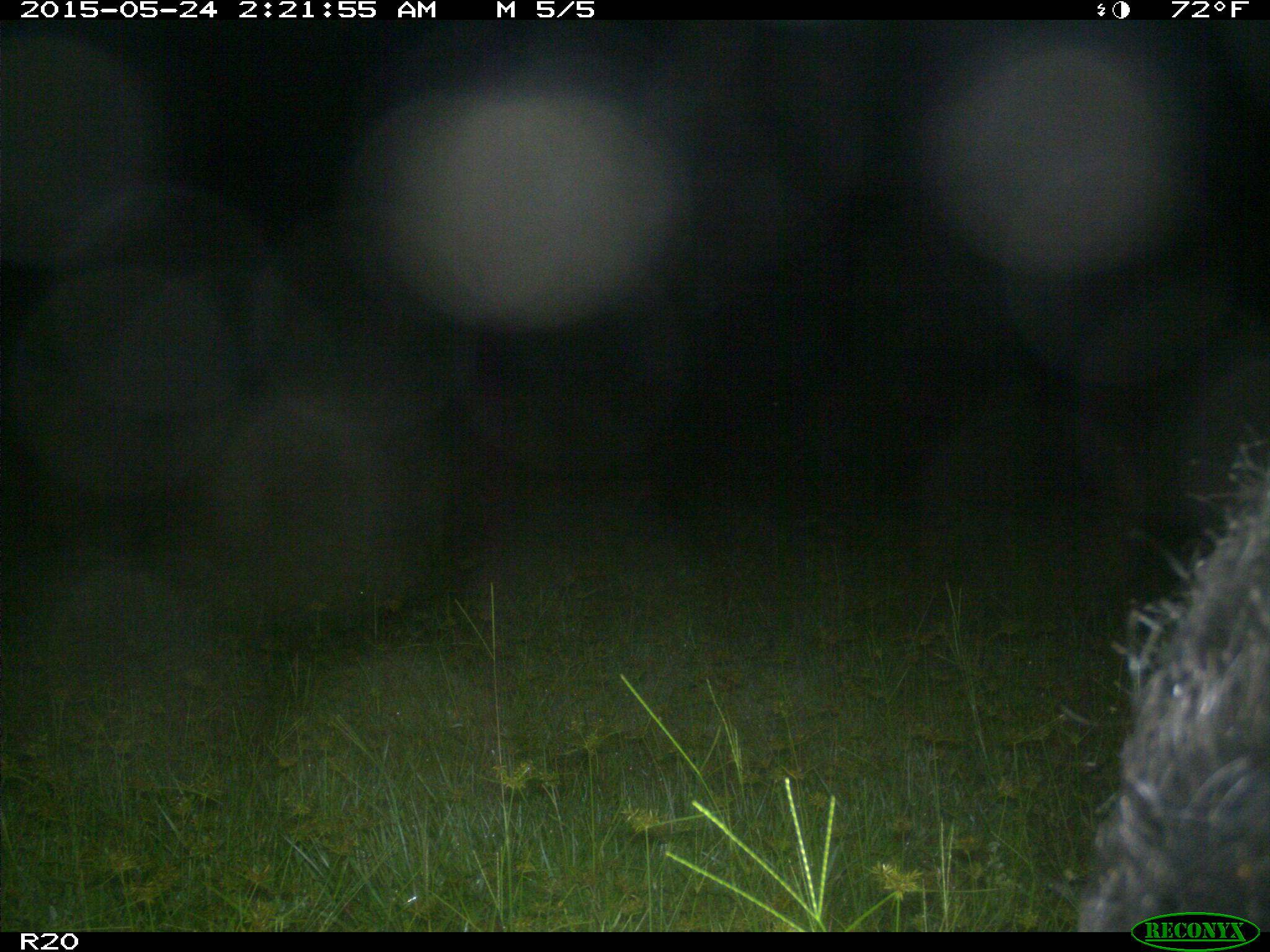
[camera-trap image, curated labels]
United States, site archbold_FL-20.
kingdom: Animalia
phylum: Chordata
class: Mammalia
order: Artiodactyla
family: Suidae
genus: Sus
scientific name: Sus scrofa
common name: wild boar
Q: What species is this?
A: Sus scrofa (wild boar).